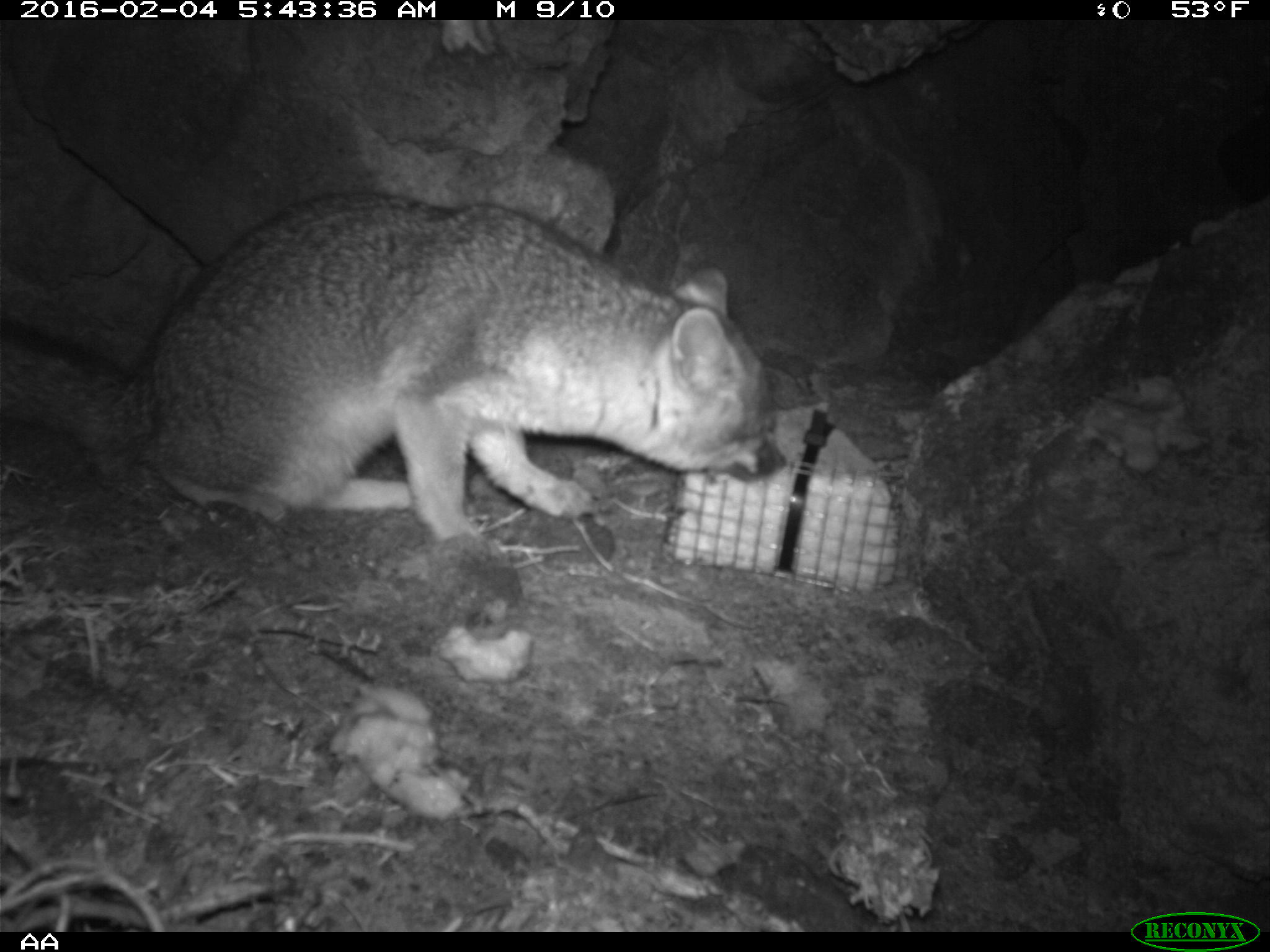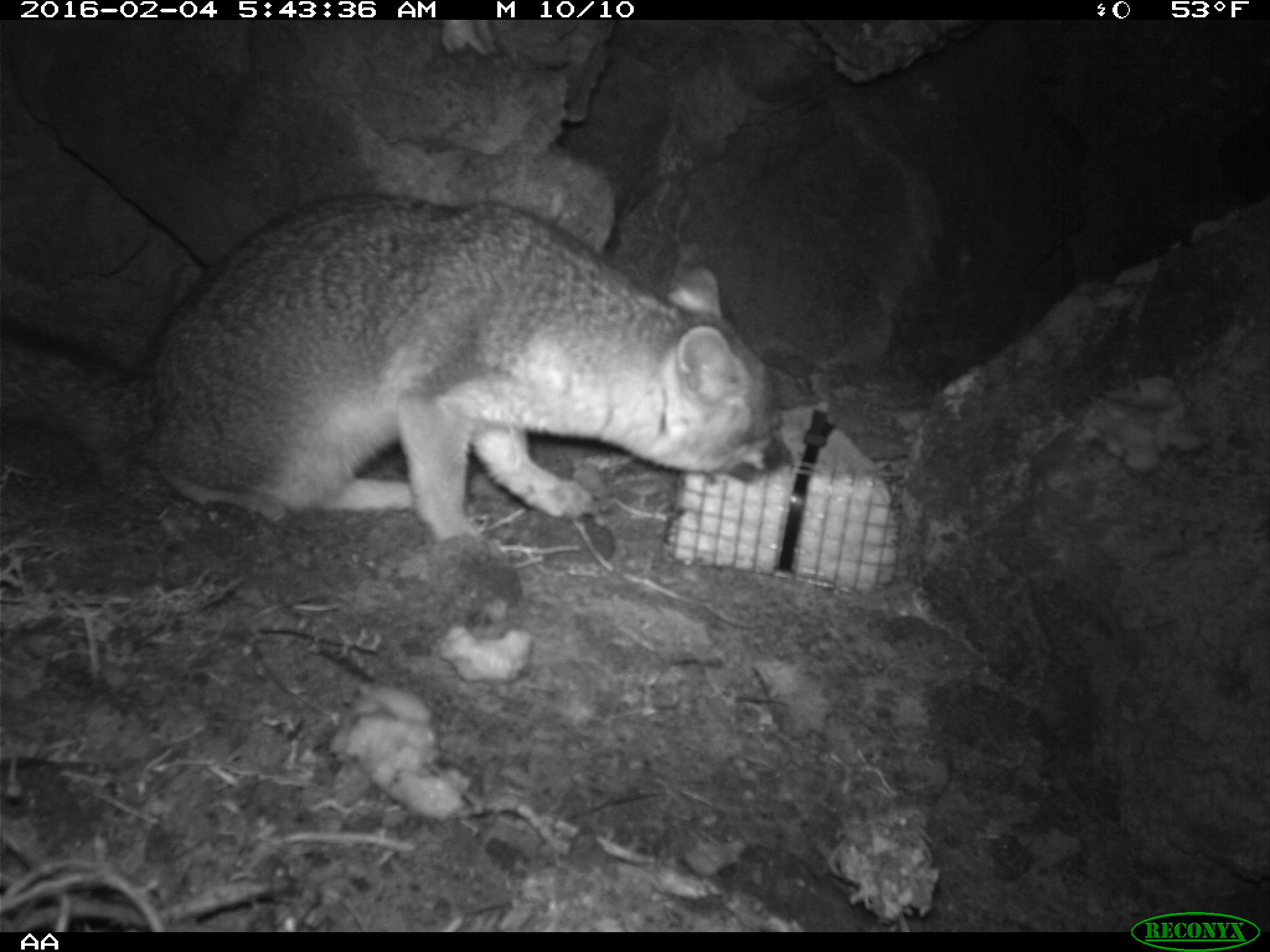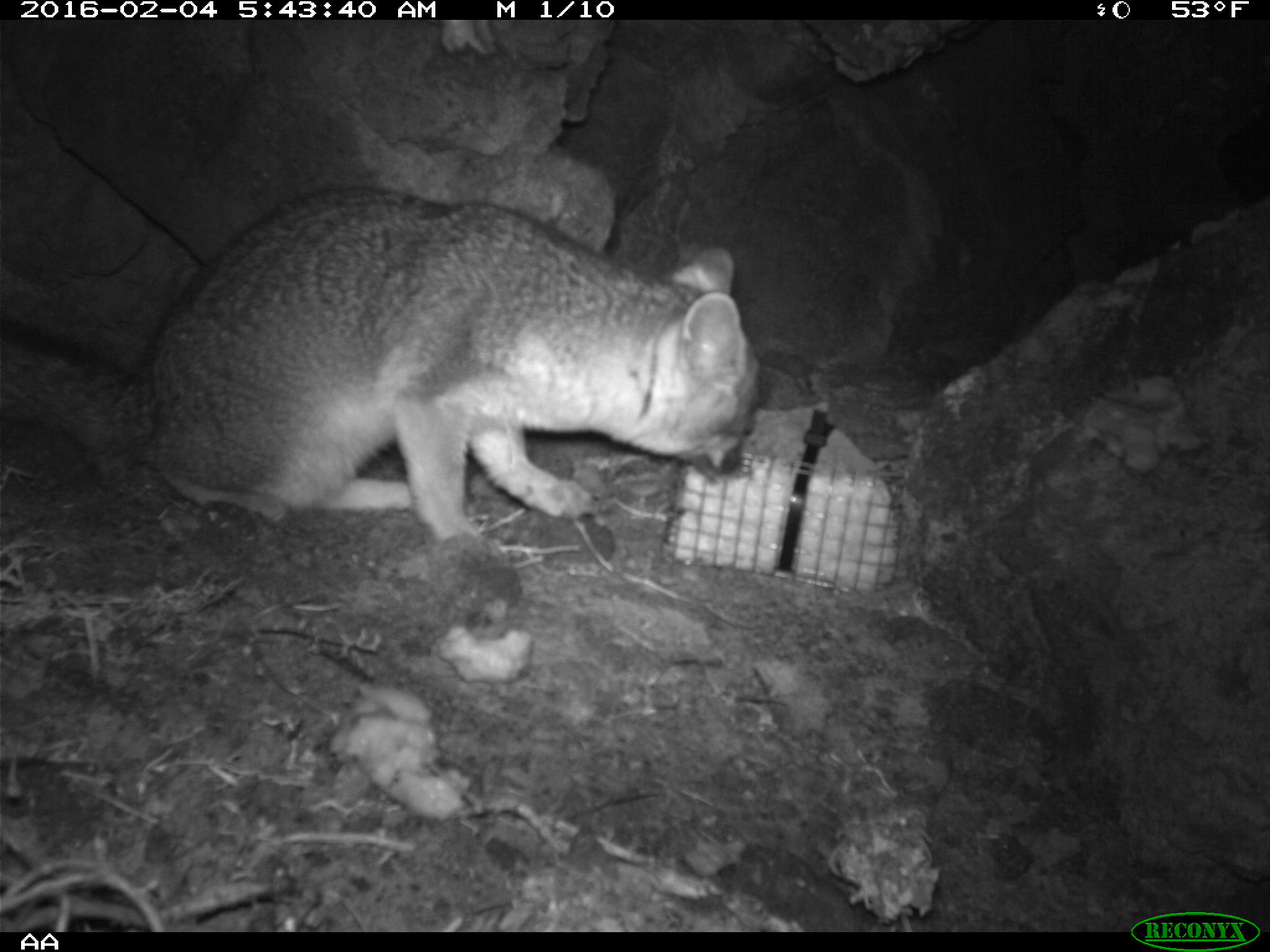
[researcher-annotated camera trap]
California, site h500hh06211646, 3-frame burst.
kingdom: Animalia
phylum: Chordata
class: Mammalia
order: Carnivora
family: Canidae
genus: Urocyon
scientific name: Urocyon littoralis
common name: island fox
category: fox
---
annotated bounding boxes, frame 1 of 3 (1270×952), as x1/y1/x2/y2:
fox: 0/193/789/549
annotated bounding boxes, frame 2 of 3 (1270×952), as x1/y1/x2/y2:
fox: 0/192/792/558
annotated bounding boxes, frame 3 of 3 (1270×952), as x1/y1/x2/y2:
fox: 0/188/763/541